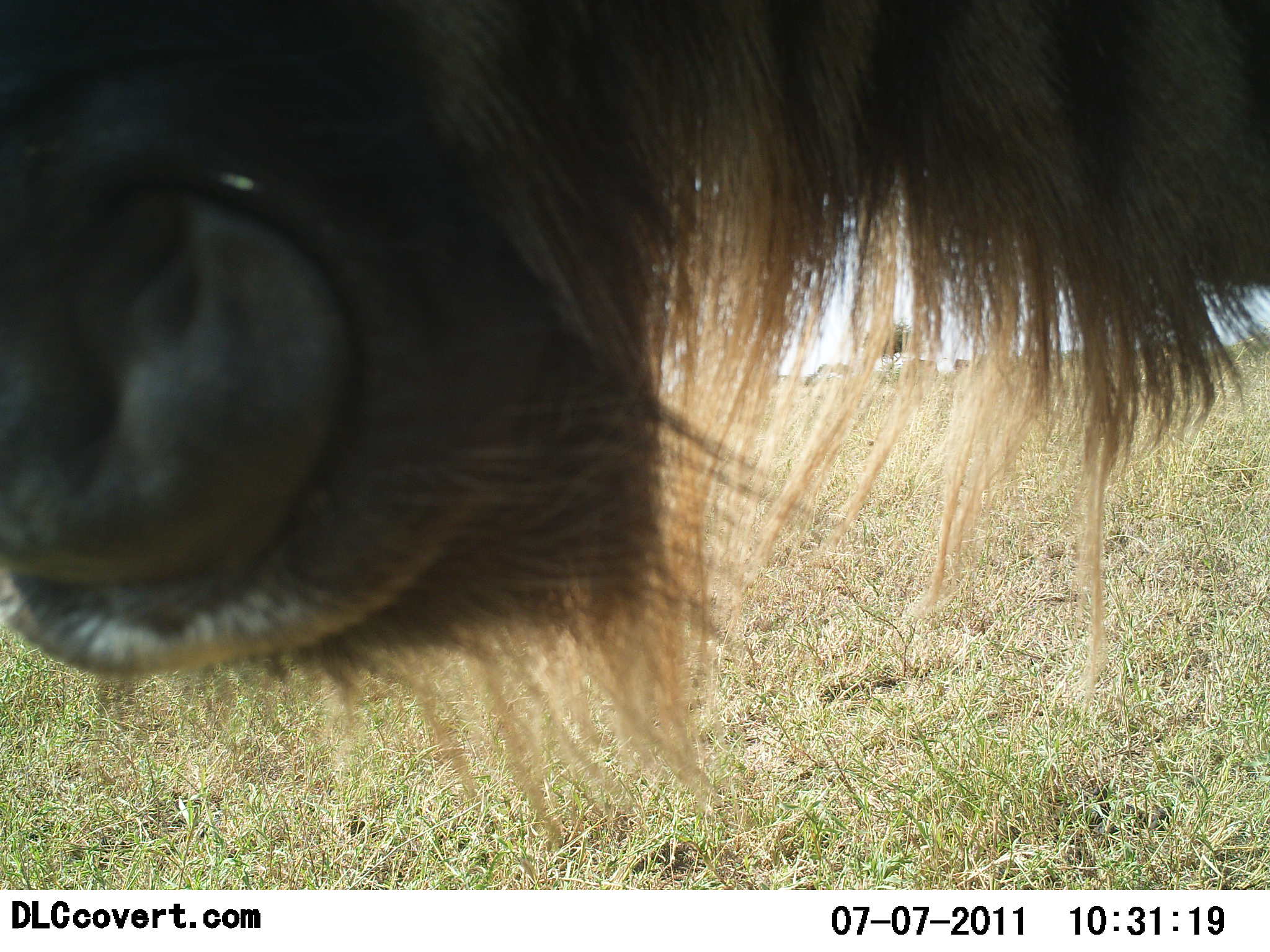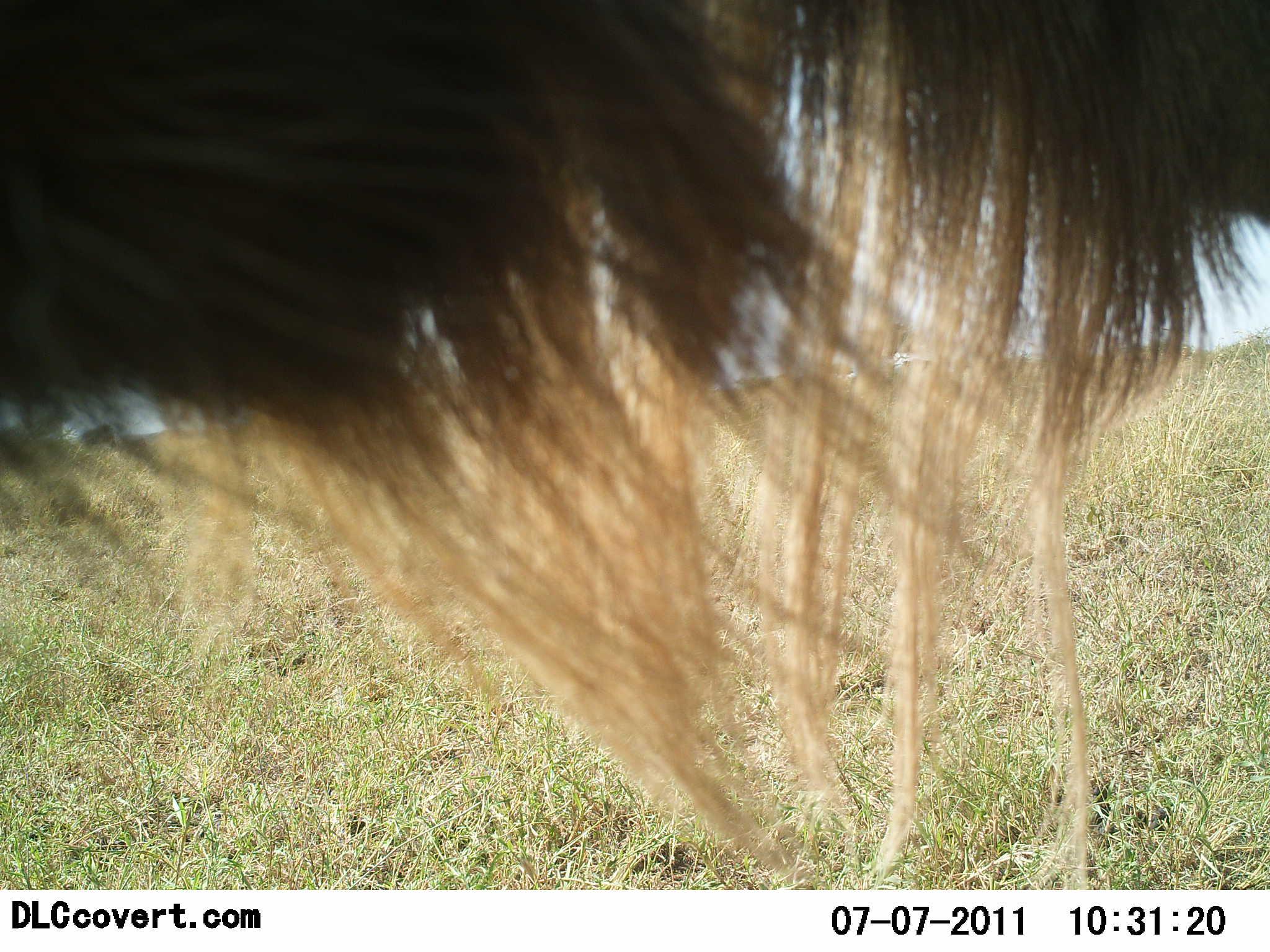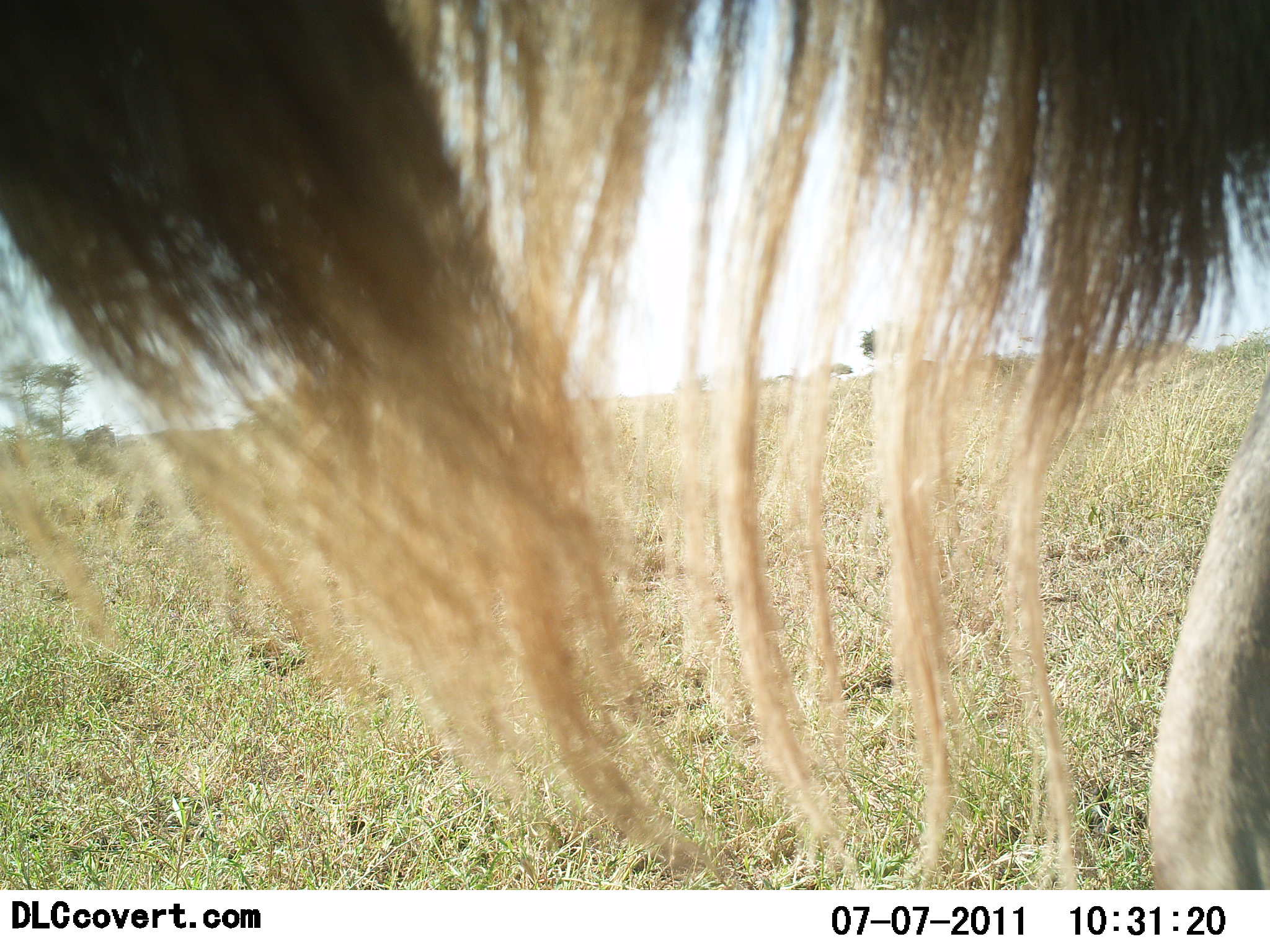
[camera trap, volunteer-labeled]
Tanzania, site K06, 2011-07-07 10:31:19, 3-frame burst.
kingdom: Animalia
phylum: Chordata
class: Mammalia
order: Artiodactyla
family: Bovidae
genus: Connochaetes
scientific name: Connochaetes taurinus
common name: blue wildebeest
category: wildebeest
Wildebeest (blue wildebeest) (Connochaetes taurinus), count 1. Behavior (volunteer vote fractions): standing 73%, resting 9%, moving 18%, interacting 0%. Young present (vote fraction): 0%. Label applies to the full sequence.